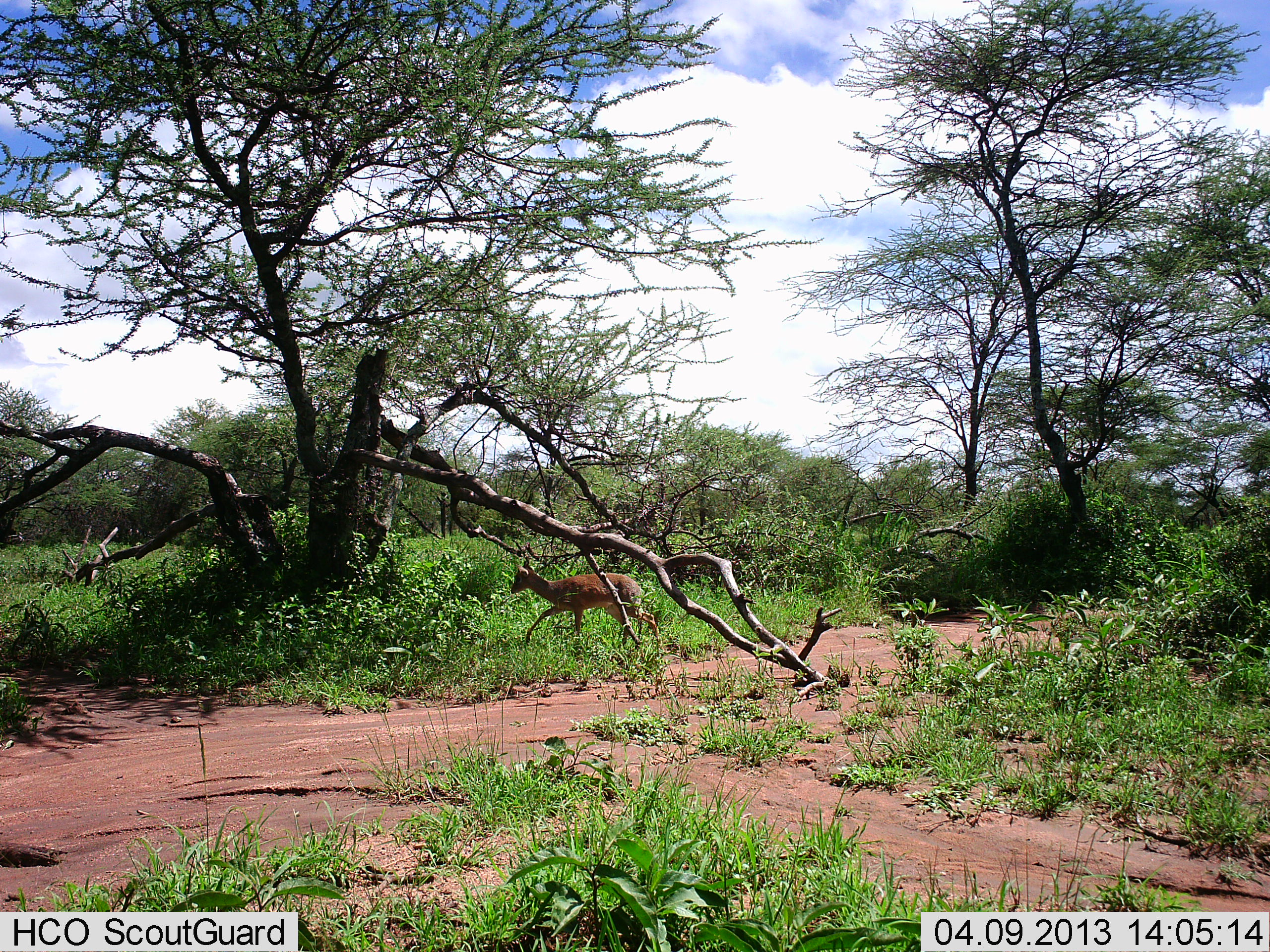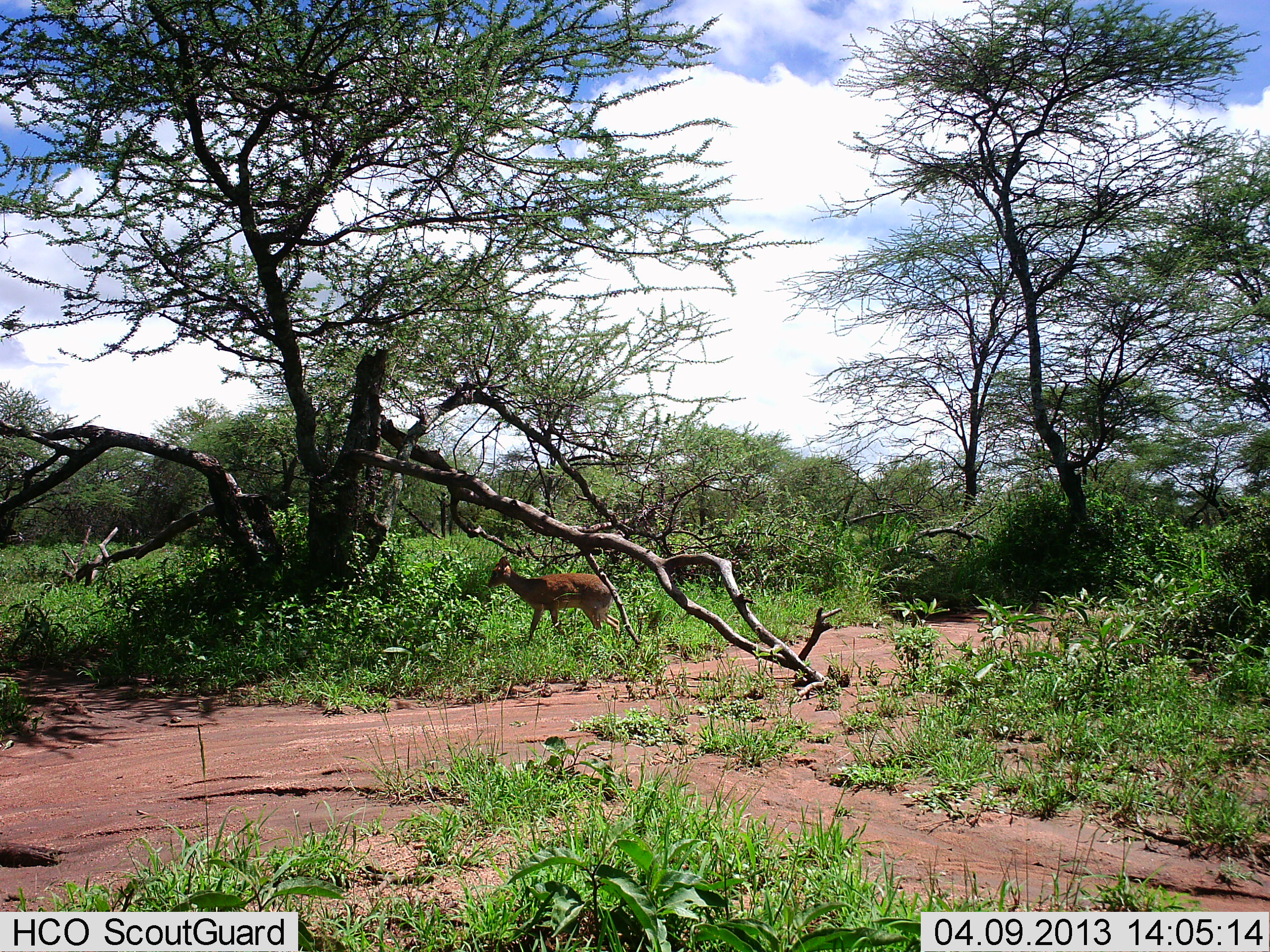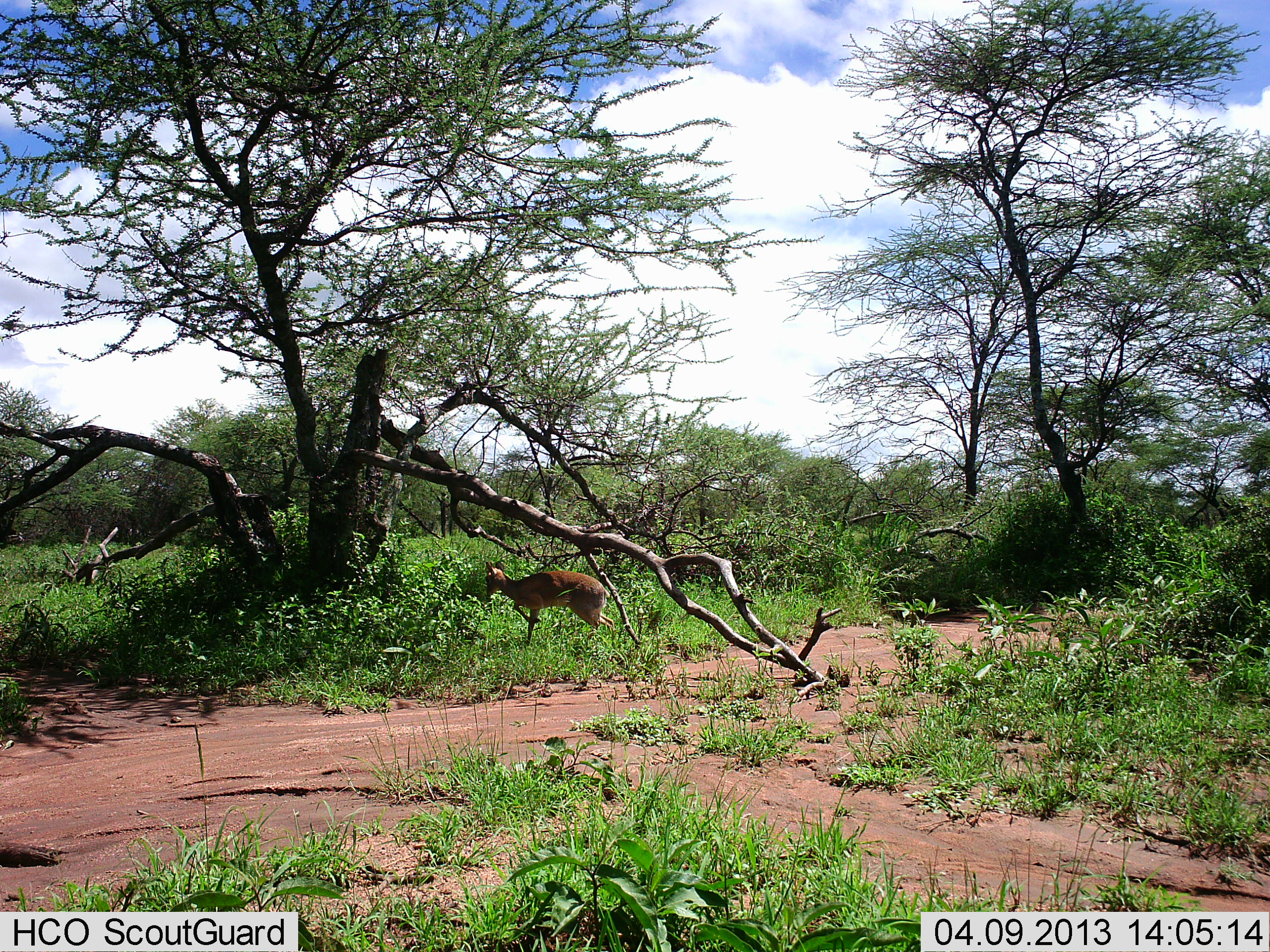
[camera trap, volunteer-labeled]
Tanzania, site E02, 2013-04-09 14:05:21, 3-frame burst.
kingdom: Animalia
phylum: Chordata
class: Mammalia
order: Artiodactyla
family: Bovidae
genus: Madoqua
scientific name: Madoqua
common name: dikdik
Dikdik (Madoqua), count 1. Behavior (volunteer vote fractions): standing 20%, resting 0%, moving 60%, interacting 0%. Young present (vote fraction): 0%. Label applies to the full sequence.